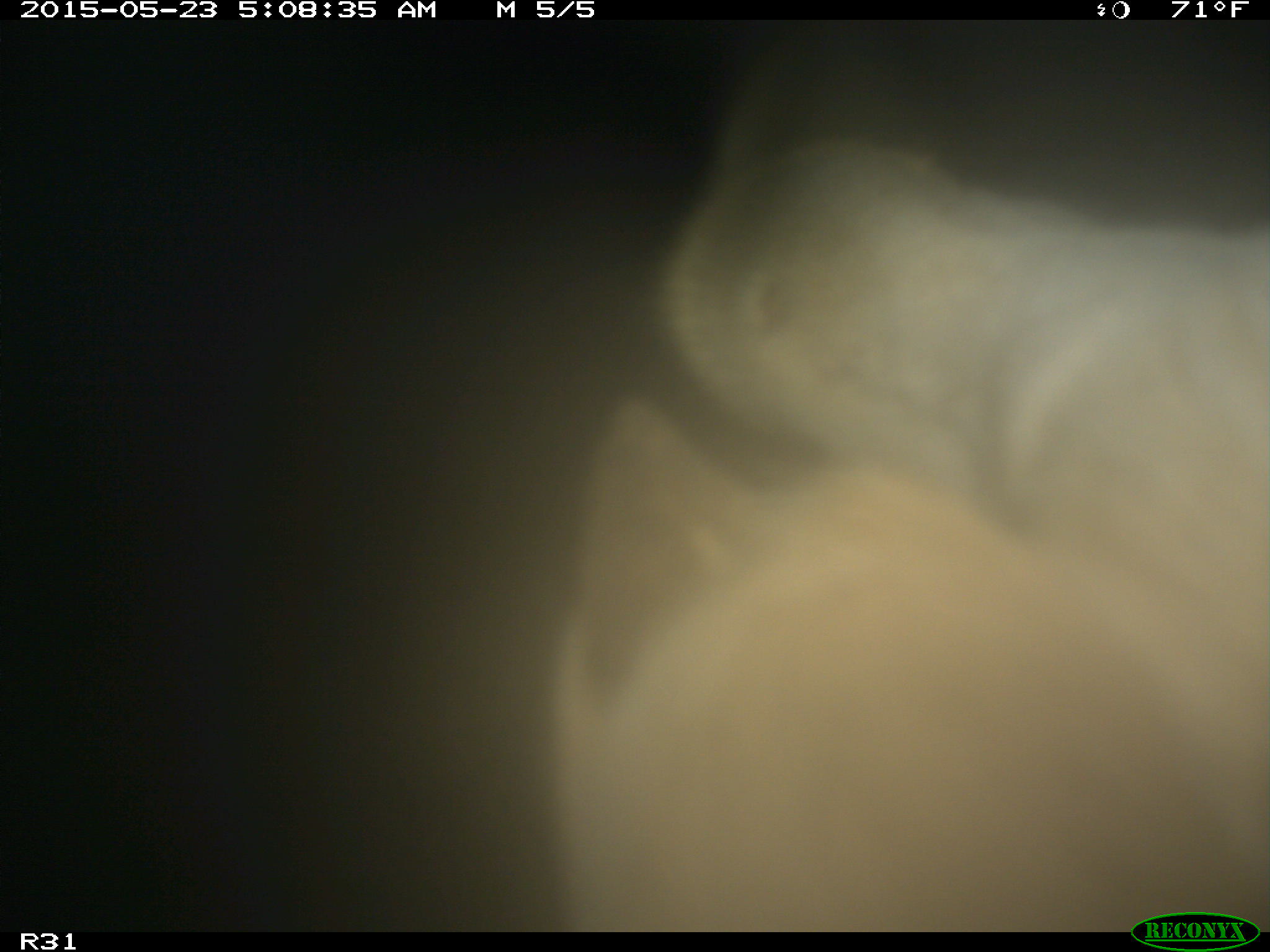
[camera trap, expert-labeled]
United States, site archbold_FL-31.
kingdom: Animalia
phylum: Chordata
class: Mammalia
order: Artiodactyla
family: Bovidae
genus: Bos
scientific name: Bos taurus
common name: domestic cow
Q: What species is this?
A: Bos taurus (domestic cow).